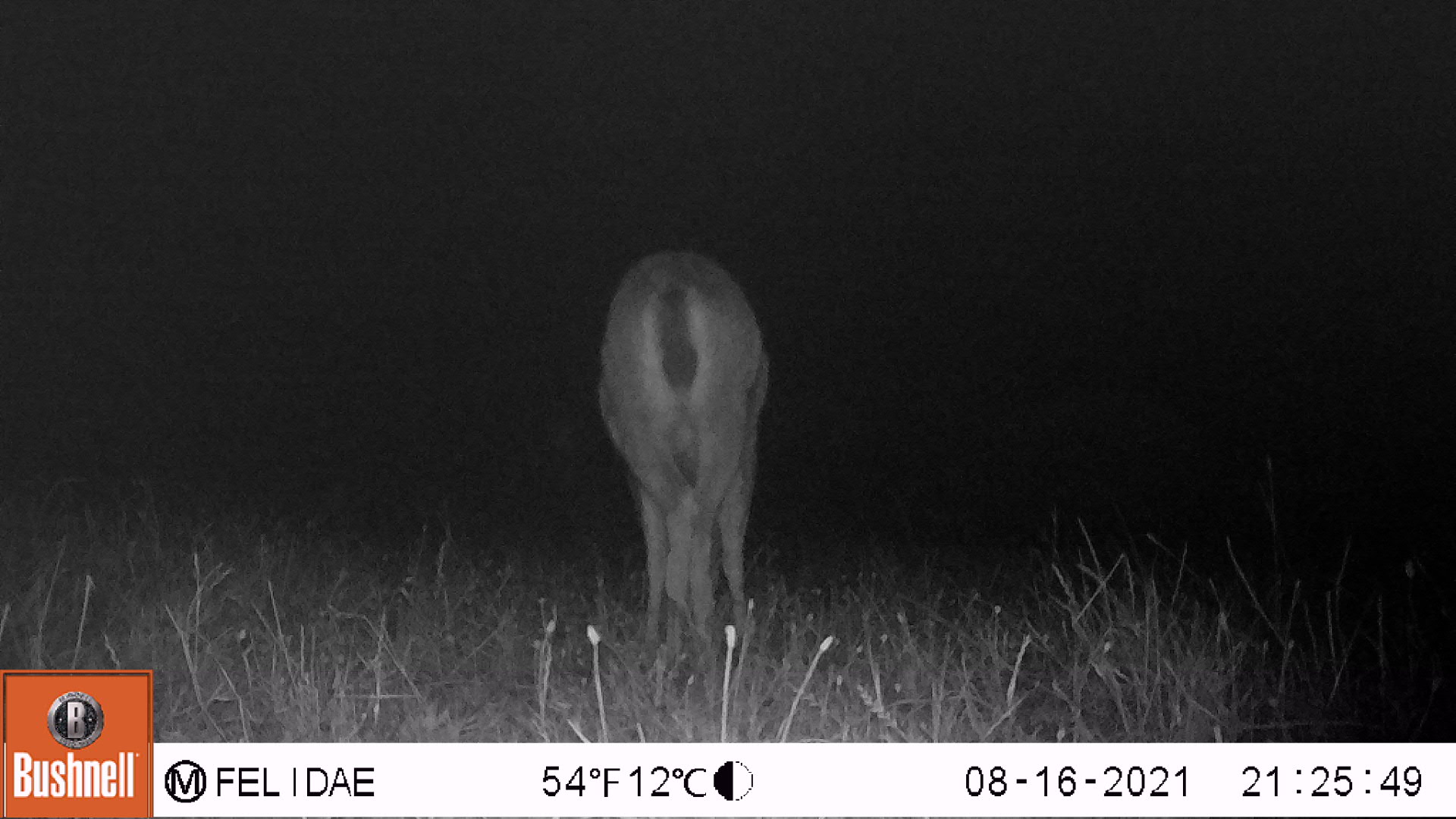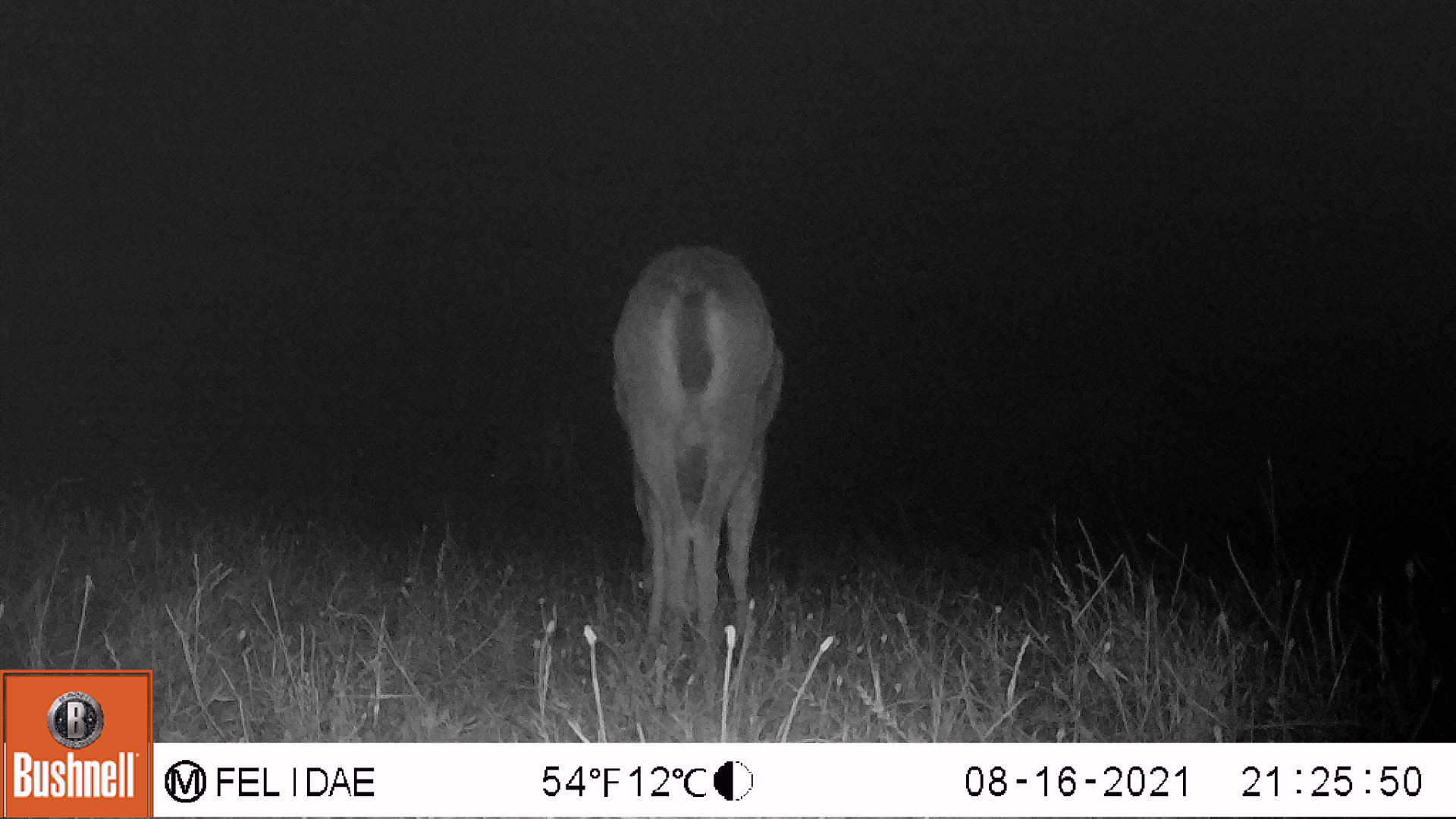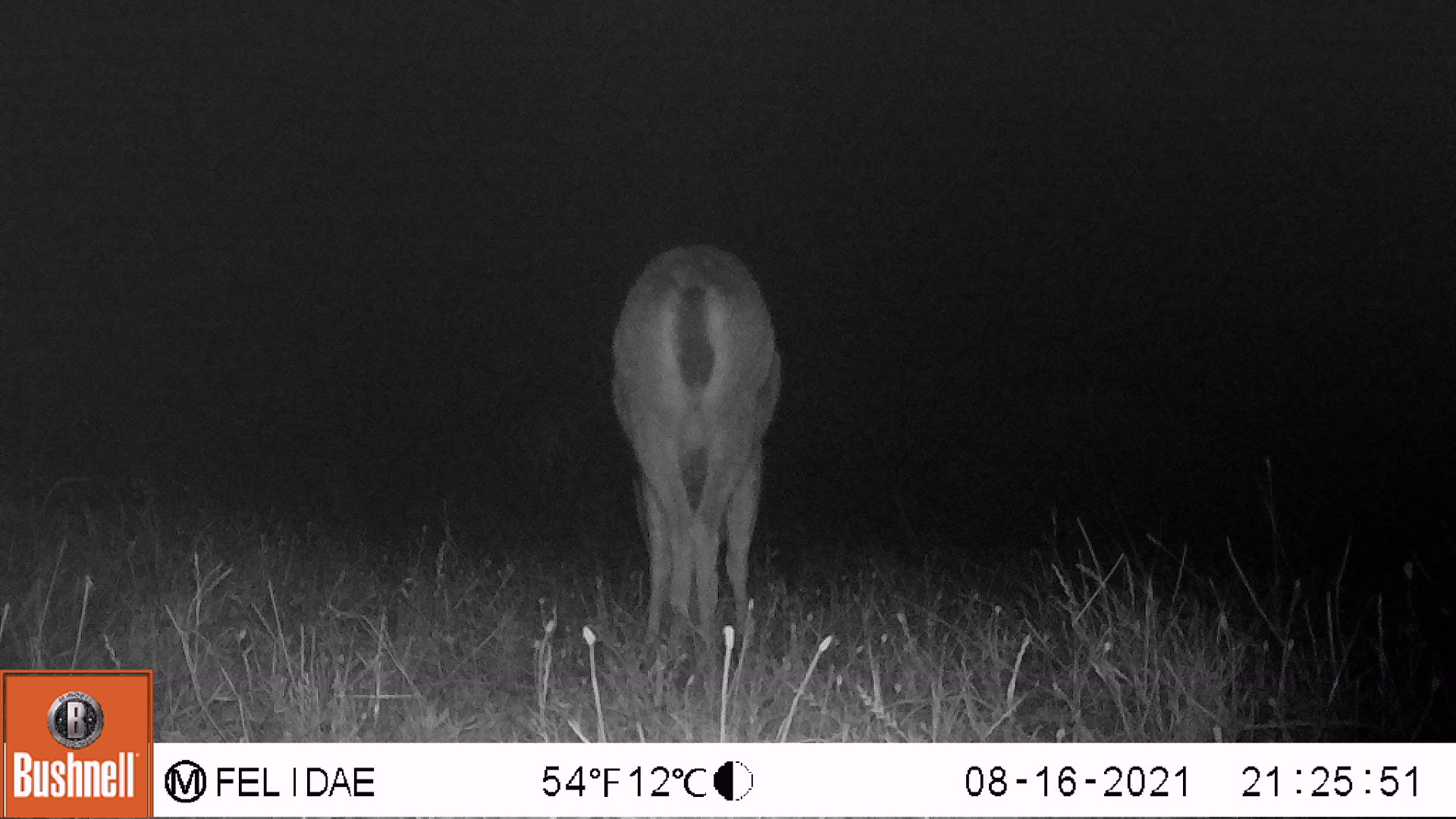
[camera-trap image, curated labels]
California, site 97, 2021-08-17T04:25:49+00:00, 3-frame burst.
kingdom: Animalia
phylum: Chordata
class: Mammalia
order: Artiodactyla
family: Cervidae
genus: Odocoileus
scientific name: Odocoileus hemionus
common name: mule deer